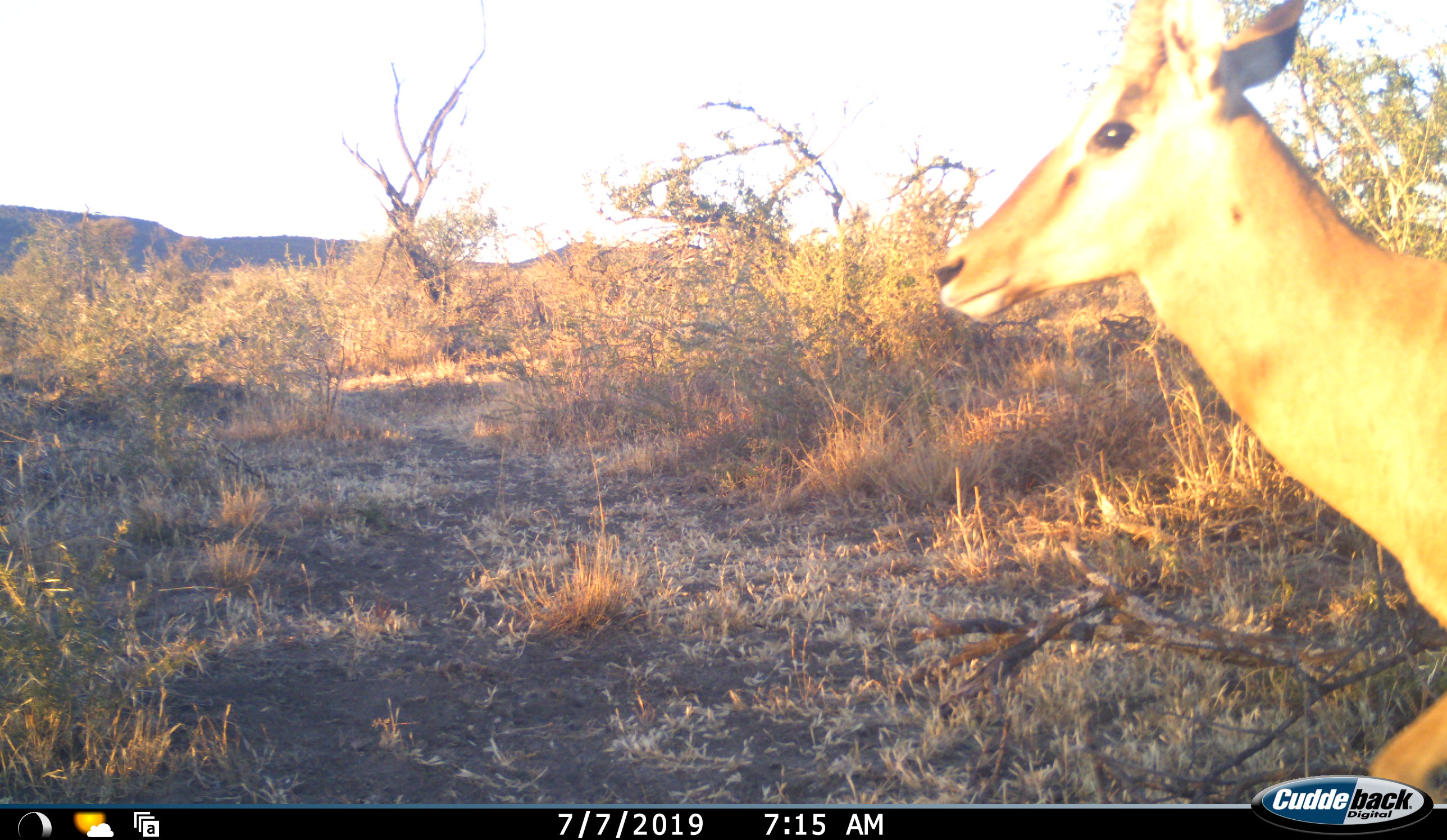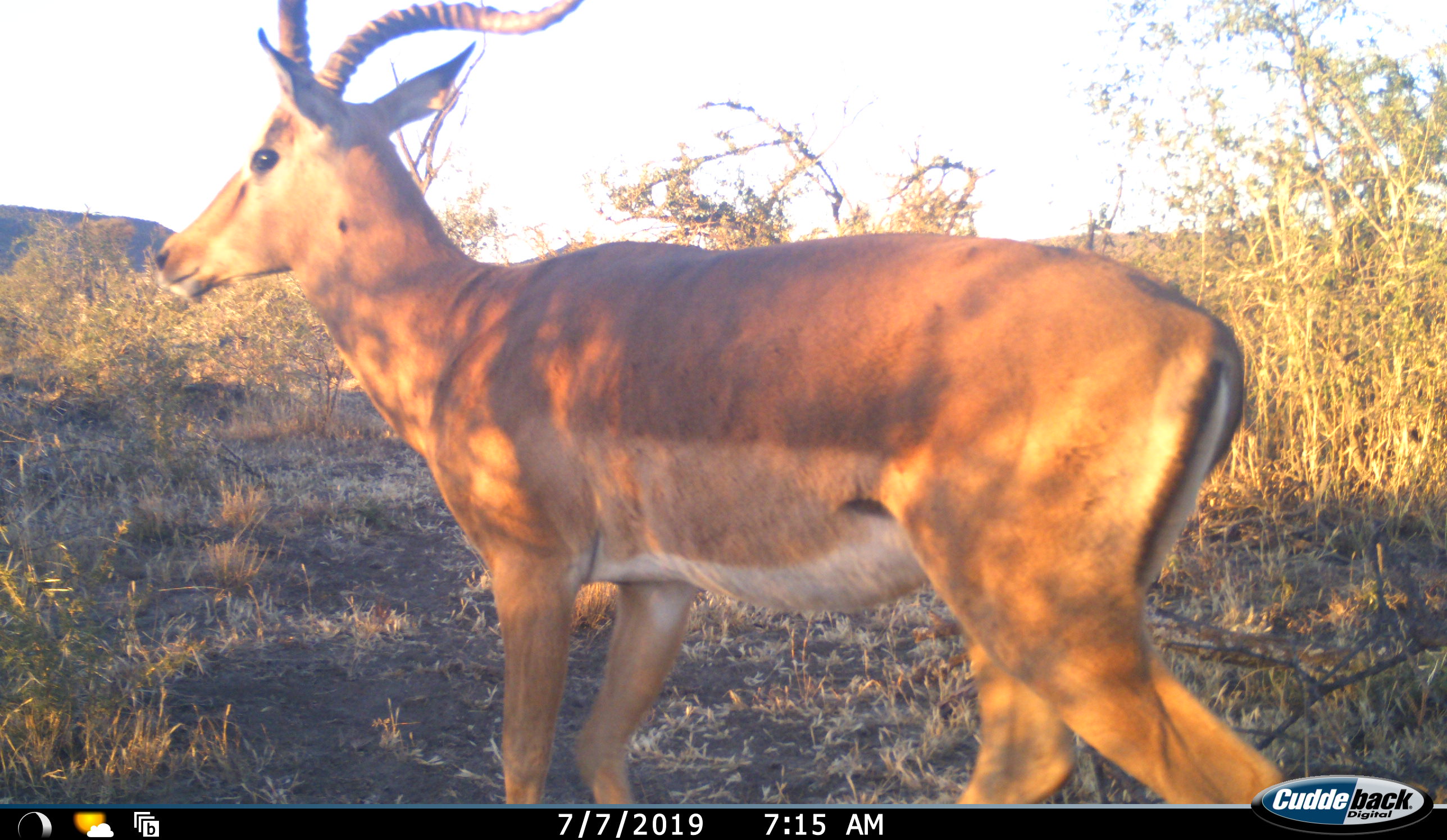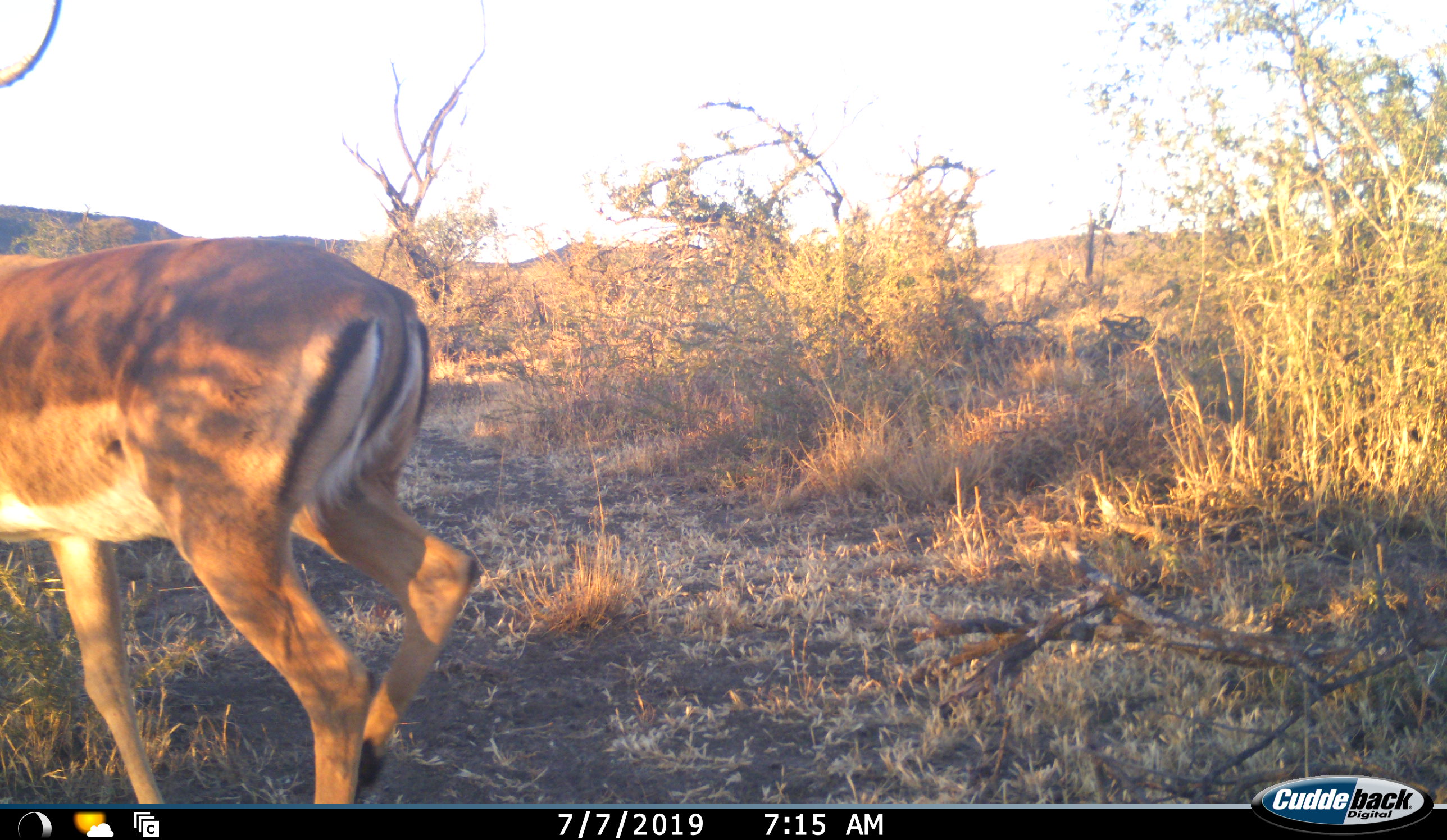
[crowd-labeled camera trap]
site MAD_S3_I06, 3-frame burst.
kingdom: Animalia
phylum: Chordata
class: Mammalia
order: Artiodactyla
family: Bovidae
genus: Aepyceros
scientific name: Aepyceros melampus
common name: impala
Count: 1.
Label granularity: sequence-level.